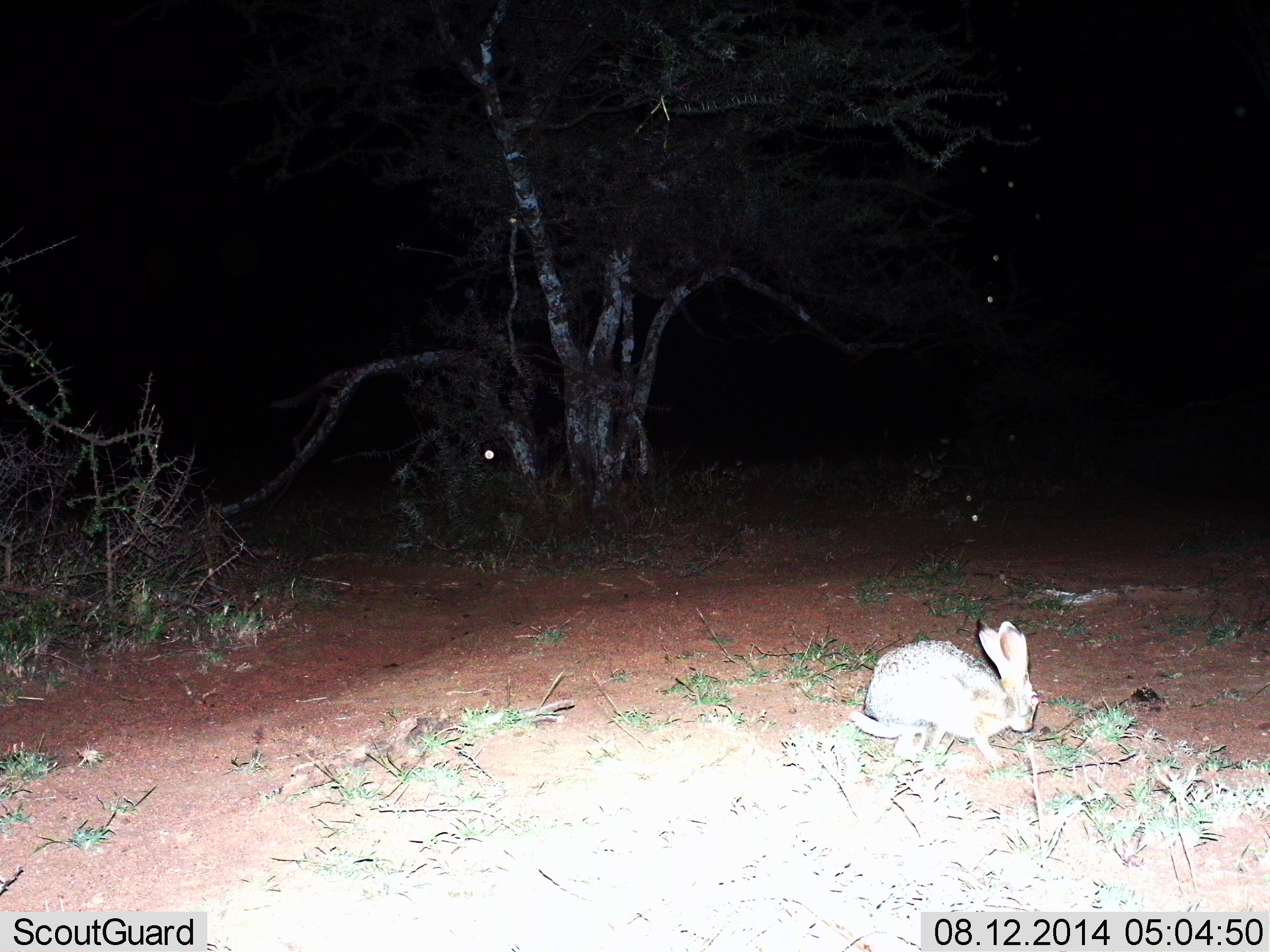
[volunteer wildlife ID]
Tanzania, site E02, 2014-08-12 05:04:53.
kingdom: Animalia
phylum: Chordata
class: Mammalia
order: Lagomorpha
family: Leporidae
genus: Lepus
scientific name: Lepus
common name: hare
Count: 1.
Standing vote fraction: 60%.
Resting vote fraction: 0%.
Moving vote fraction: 20%.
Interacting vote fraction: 0%.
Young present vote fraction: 0%.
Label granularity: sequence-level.